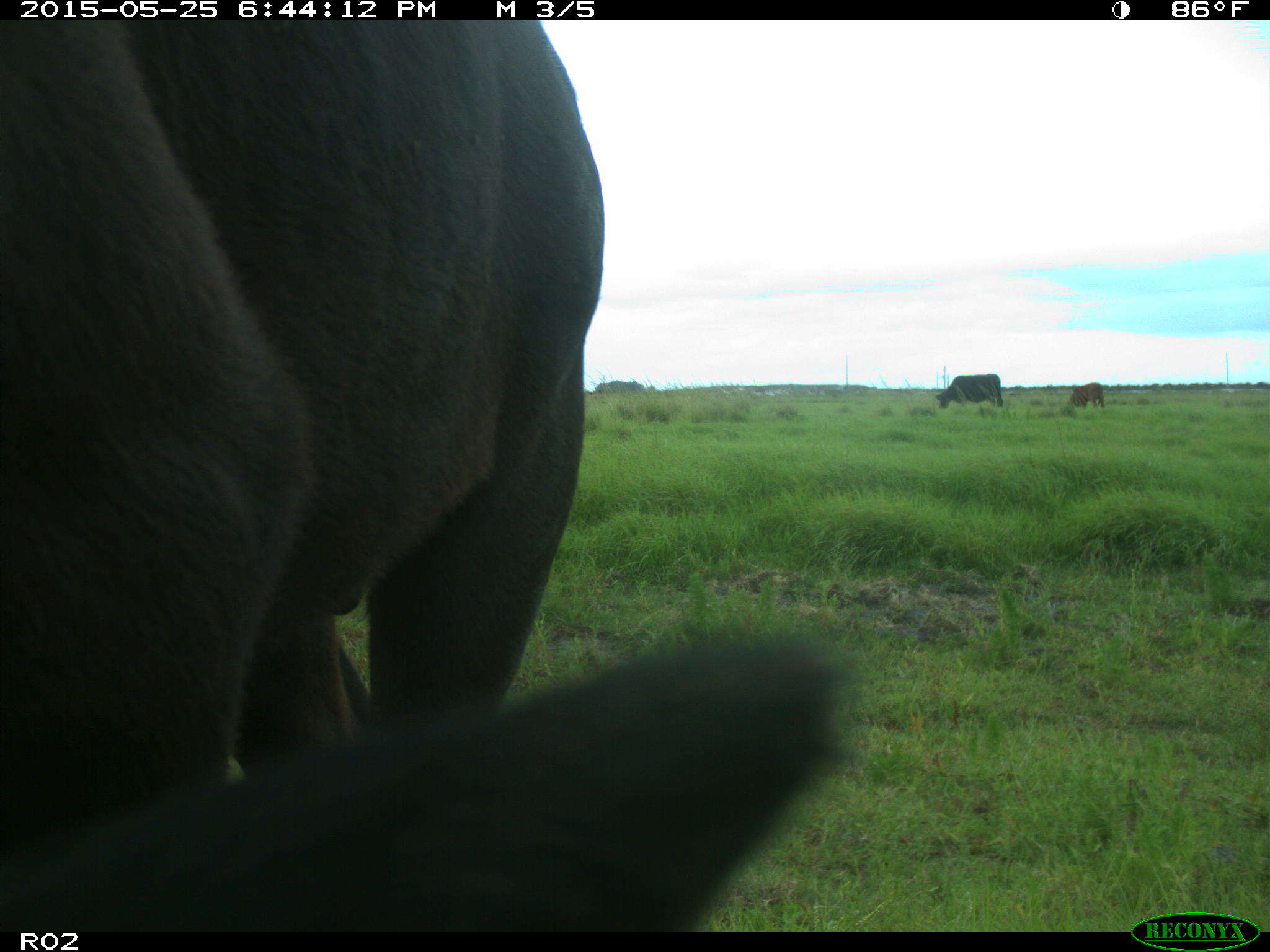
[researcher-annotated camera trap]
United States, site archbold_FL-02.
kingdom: Animalia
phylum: Chordata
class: Mammalia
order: Artiodactyla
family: Bovidae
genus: Bos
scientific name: Bos taurus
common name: domestic cow